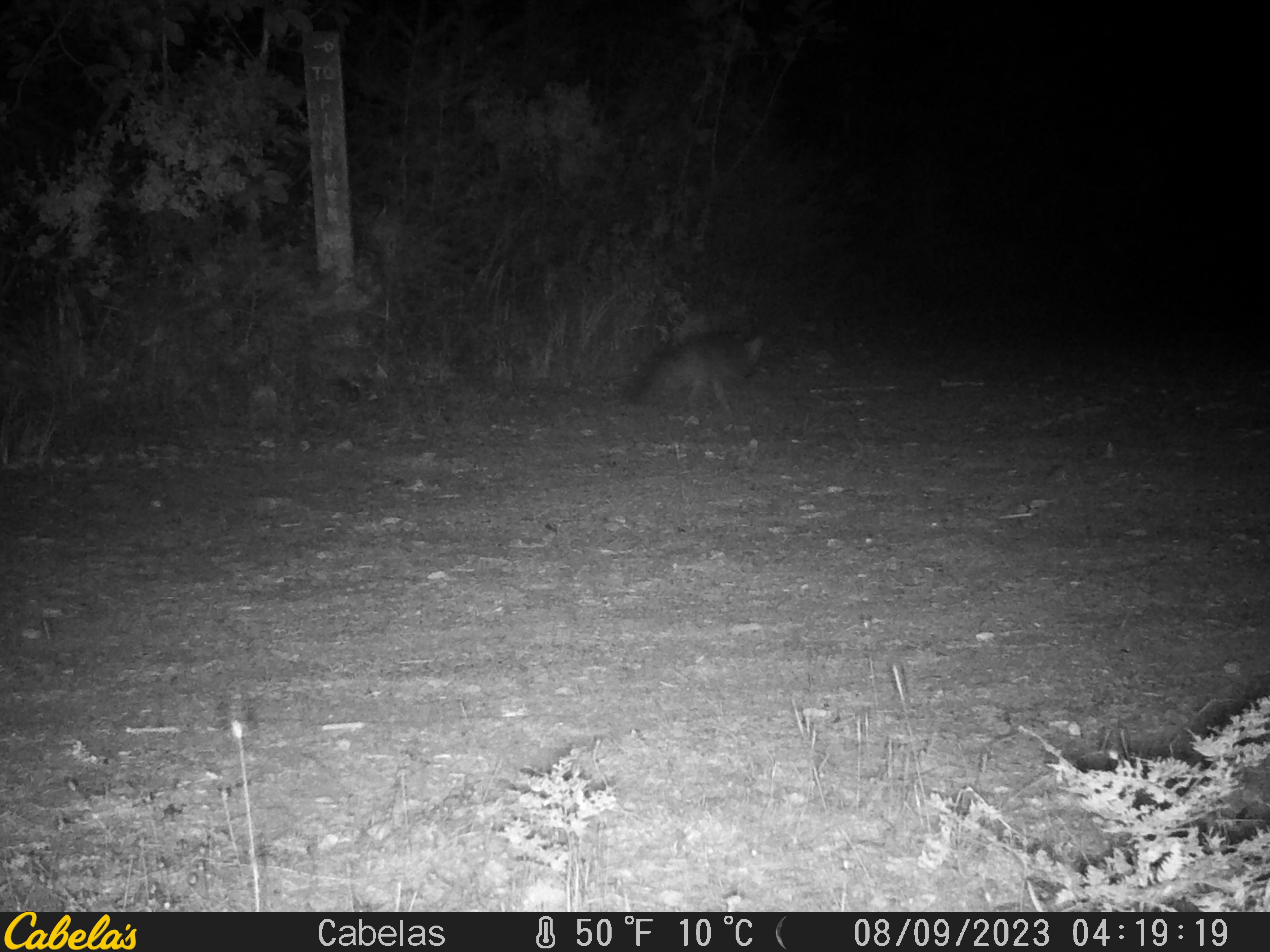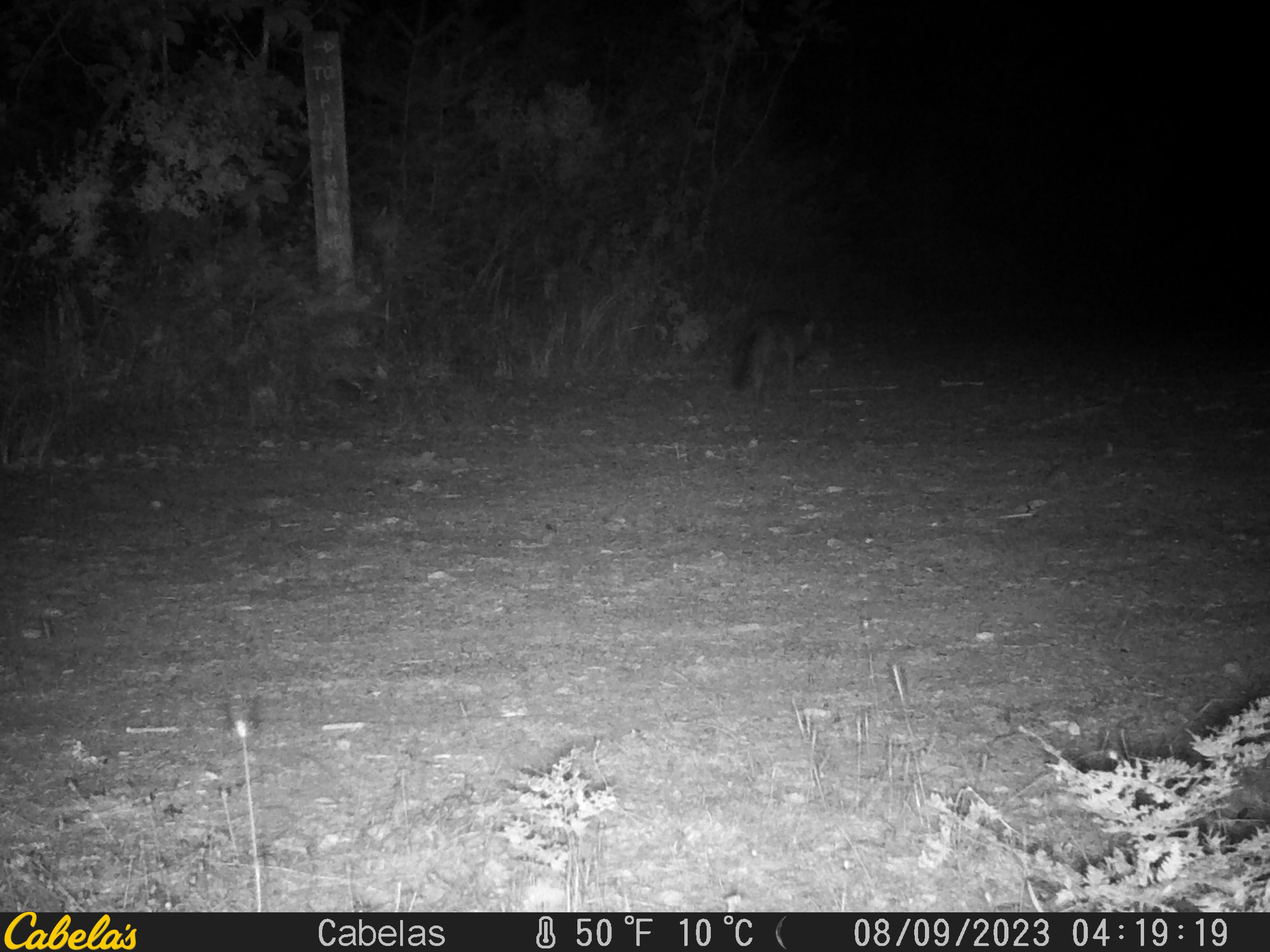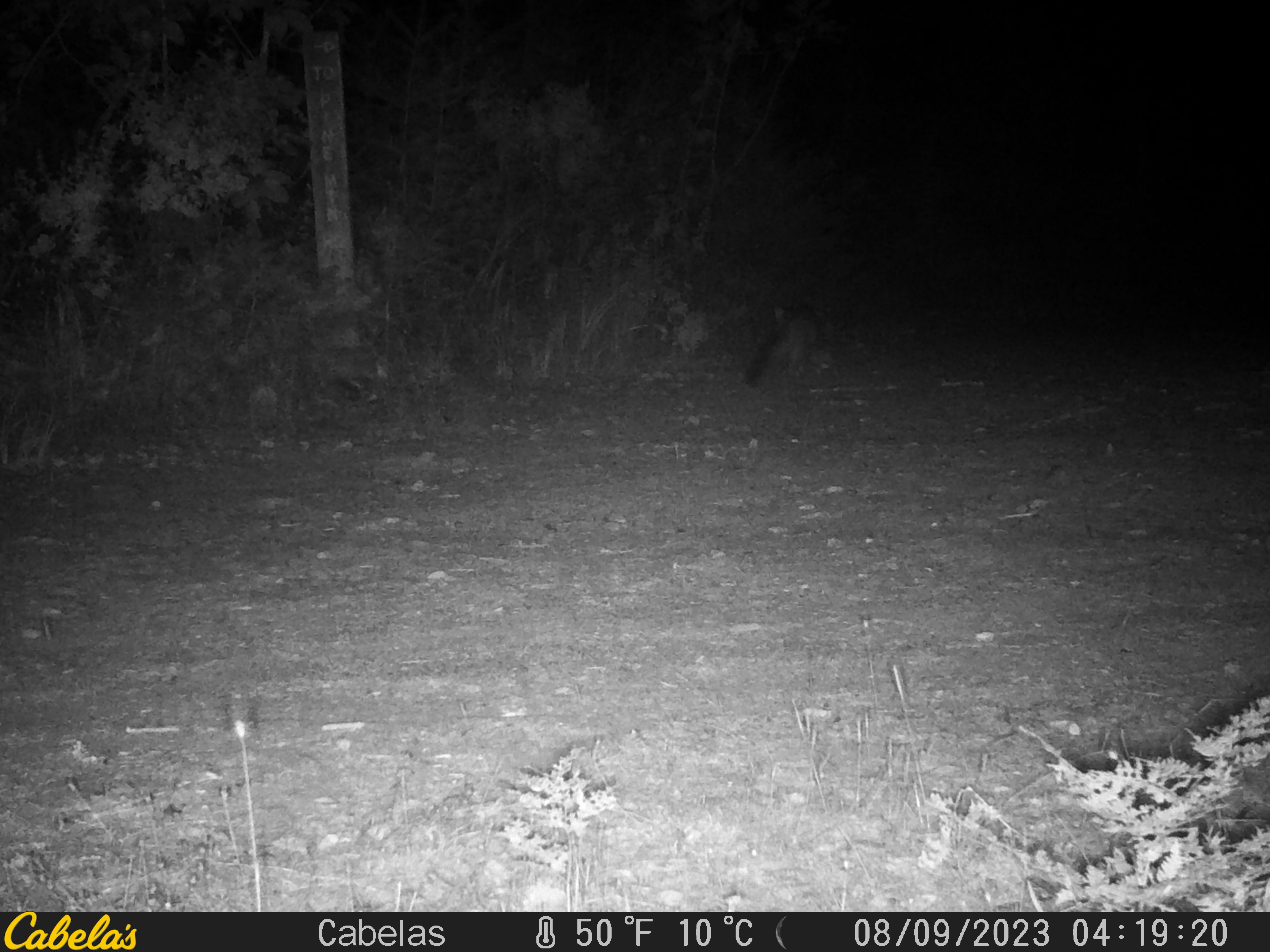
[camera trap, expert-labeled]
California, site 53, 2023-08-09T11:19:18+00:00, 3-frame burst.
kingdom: Animalia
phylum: Chordata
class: Mammalia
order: Carnivora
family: Canidae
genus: Urocyon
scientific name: Urocyon cinereoargenteus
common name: gray fox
Gray fox (Urocyon cinereoargenteus).